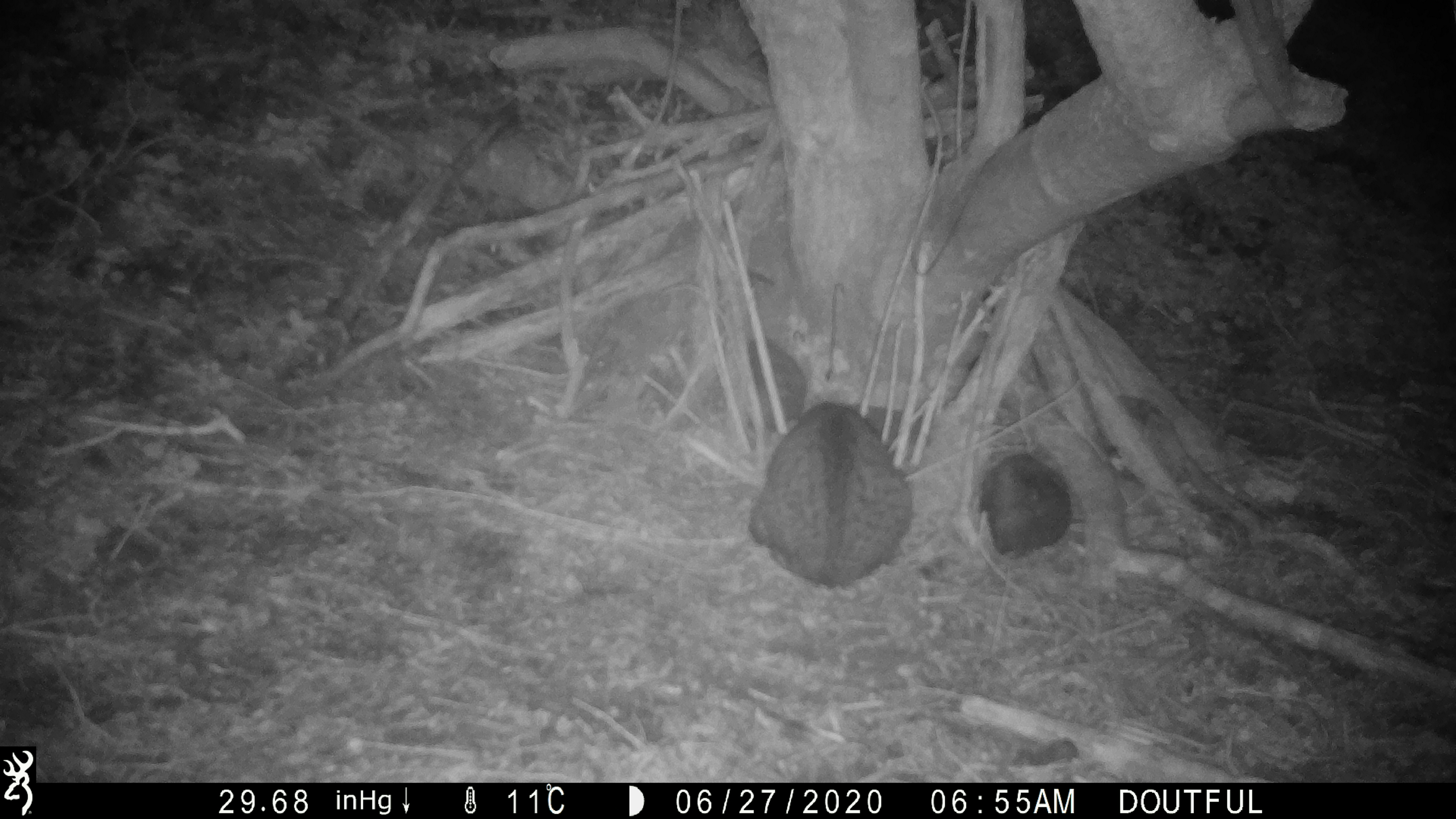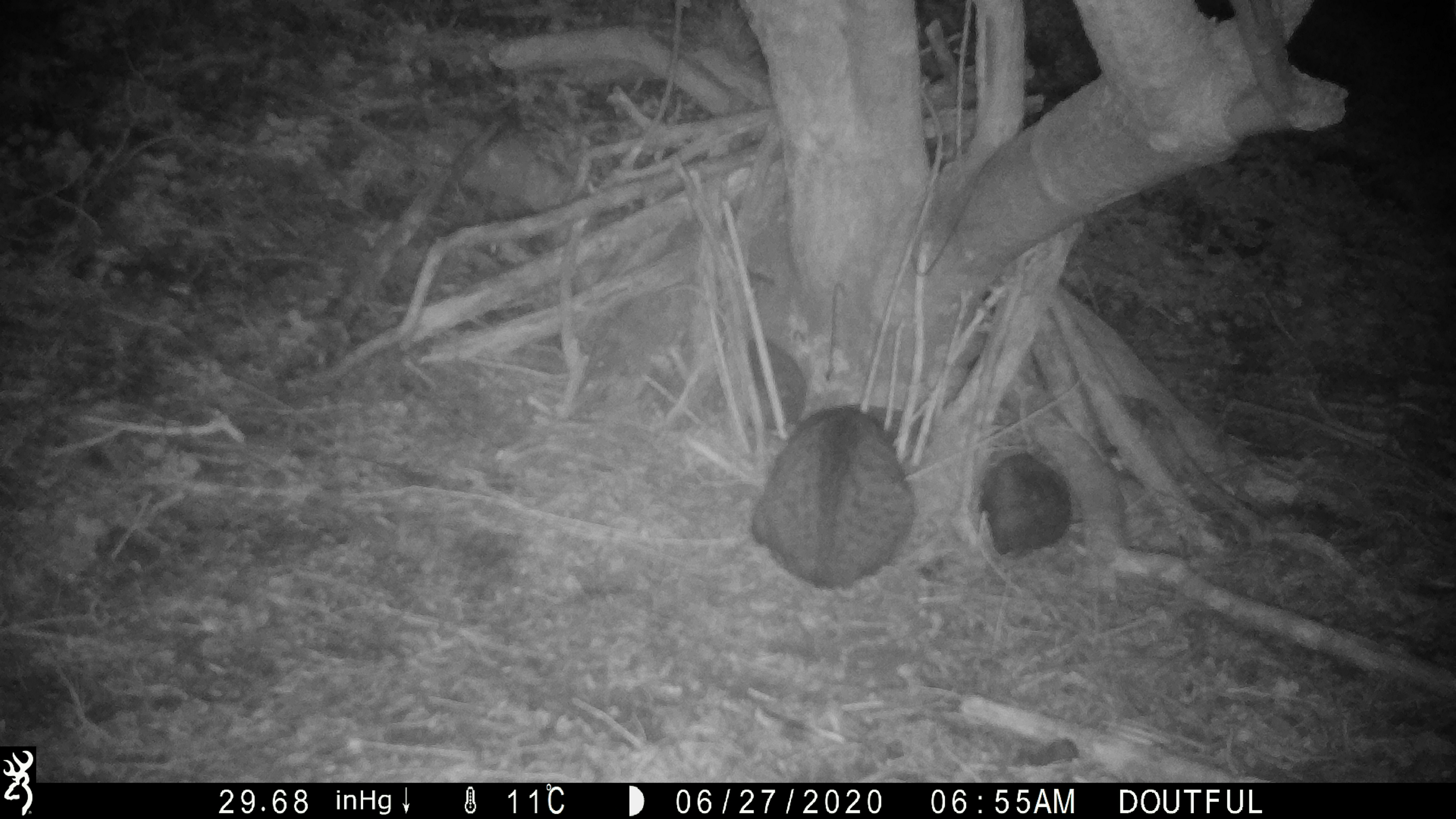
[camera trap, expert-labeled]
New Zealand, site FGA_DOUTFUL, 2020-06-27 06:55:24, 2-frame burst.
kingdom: Animalia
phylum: Chordata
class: Mammalia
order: Carnivora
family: Felidae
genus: Felis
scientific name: Felis catus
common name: domestic cat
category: cat